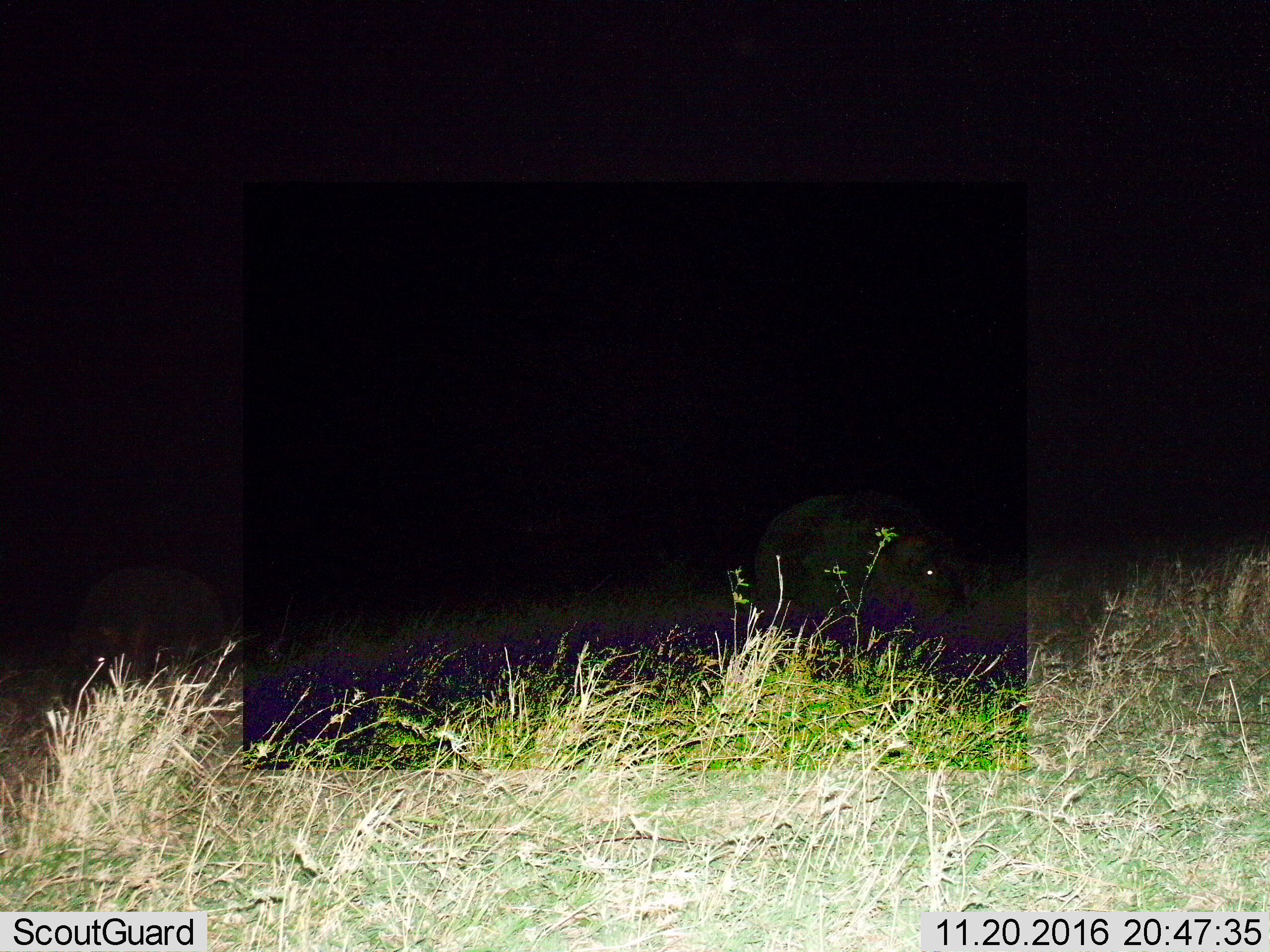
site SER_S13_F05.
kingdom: Animalia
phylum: Chordata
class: Mammalia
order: Artiodactyla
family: Hippopotamidae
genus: Hippopotamus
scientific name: Hippopotamus amphibius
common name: hippopotamus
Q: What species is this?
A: Hippopotamus (Hippopotamus amphibius).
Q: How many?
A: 2.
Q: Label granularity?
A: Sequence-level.